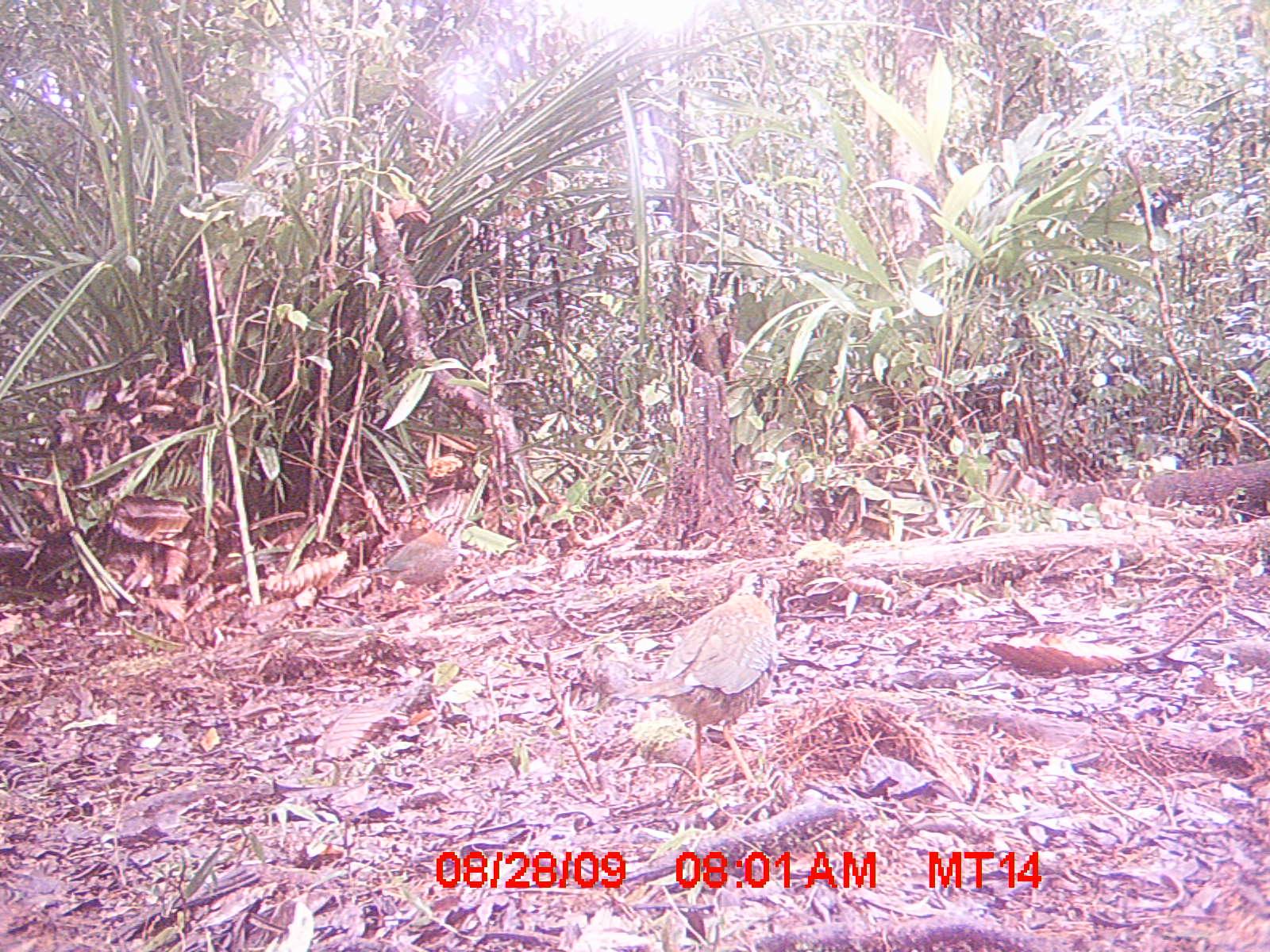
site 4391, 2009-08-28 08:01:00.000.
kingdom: Animalia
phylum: Chordata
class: Aves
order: Coraciiformes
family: Brachypteraciidae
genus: Brachypteracias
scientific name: Brachypteracias squamiger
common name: scaly ground-roller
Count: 2.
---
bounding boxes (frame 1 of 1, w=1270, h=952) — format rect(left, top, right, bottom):
brachypteracias squamiger: rect(614, 559, 789, 808); rect(359, 510, 482, 622)